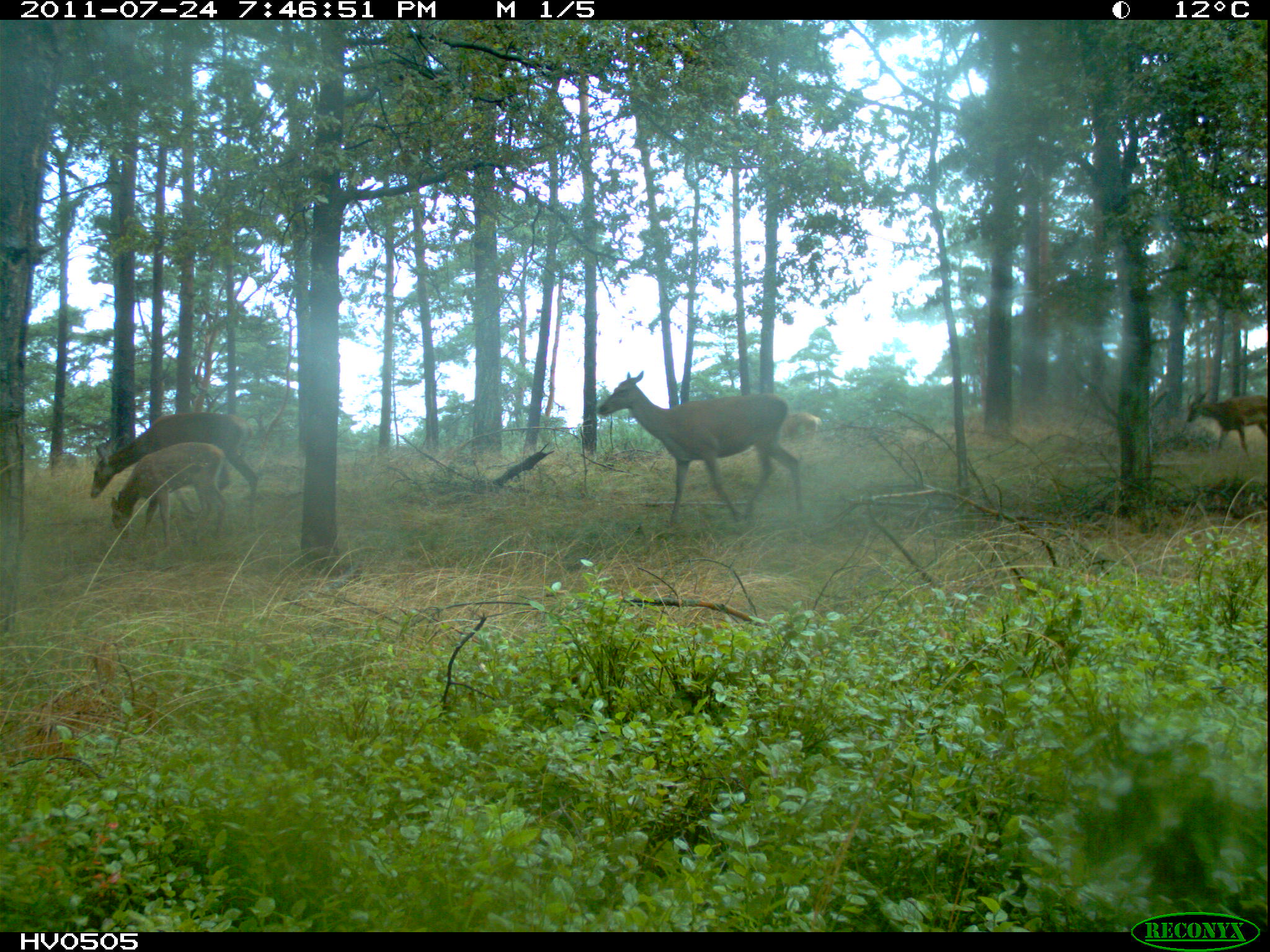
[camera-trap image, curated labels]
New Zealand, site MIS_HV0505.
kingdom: Animalia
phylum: Chordata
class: Mammalia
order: Artiodactyla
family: Cervidae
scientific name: Cervidae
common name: deer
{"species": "deer (Cervidae)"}